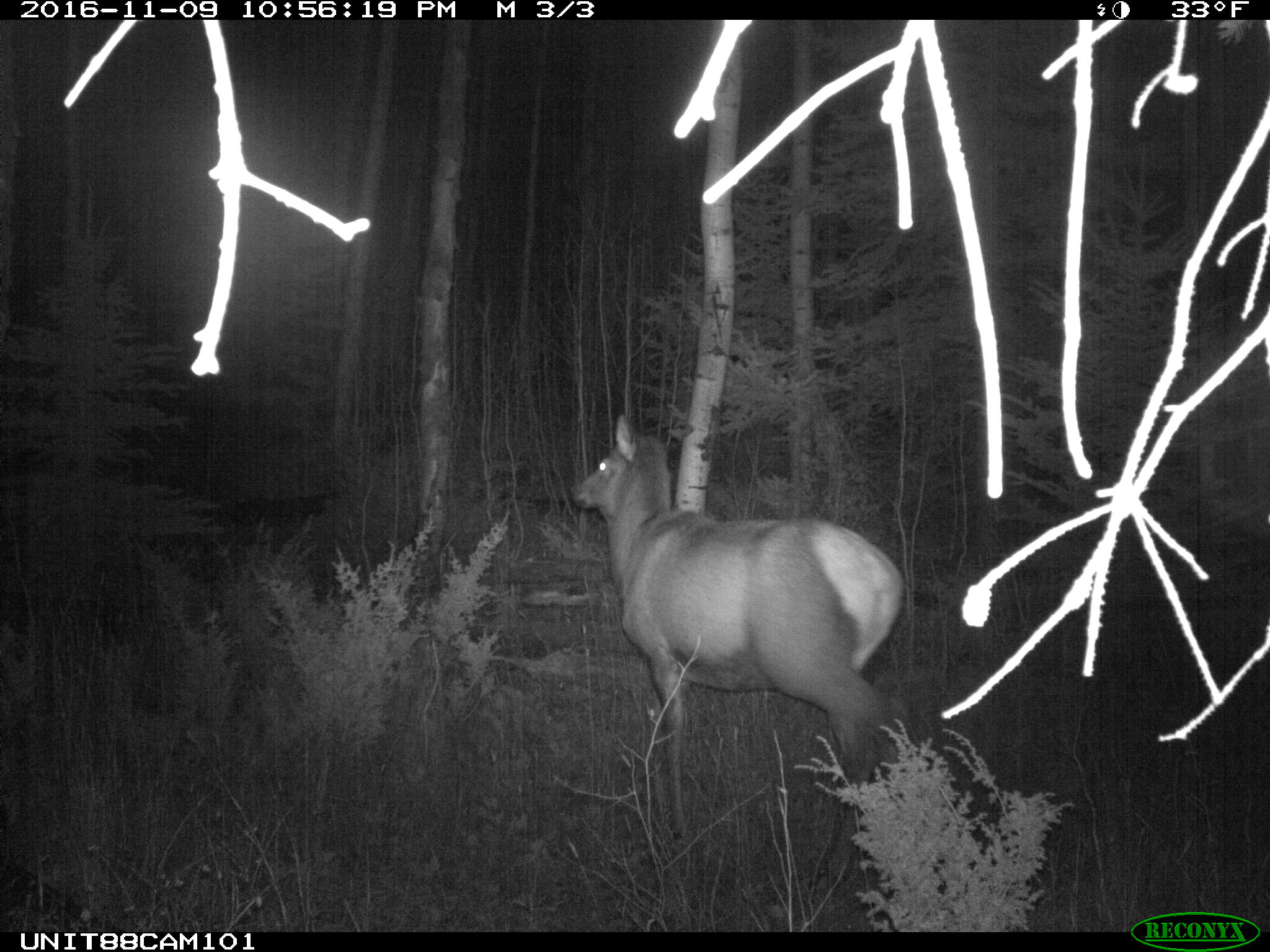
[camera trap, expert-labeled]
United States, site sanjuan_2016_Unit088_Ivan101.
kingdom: Animalia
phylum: Chordata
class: Mammalia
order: Artiodactyla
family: Cervidae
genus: Cervus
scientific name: Cervus elaphus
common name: red deer